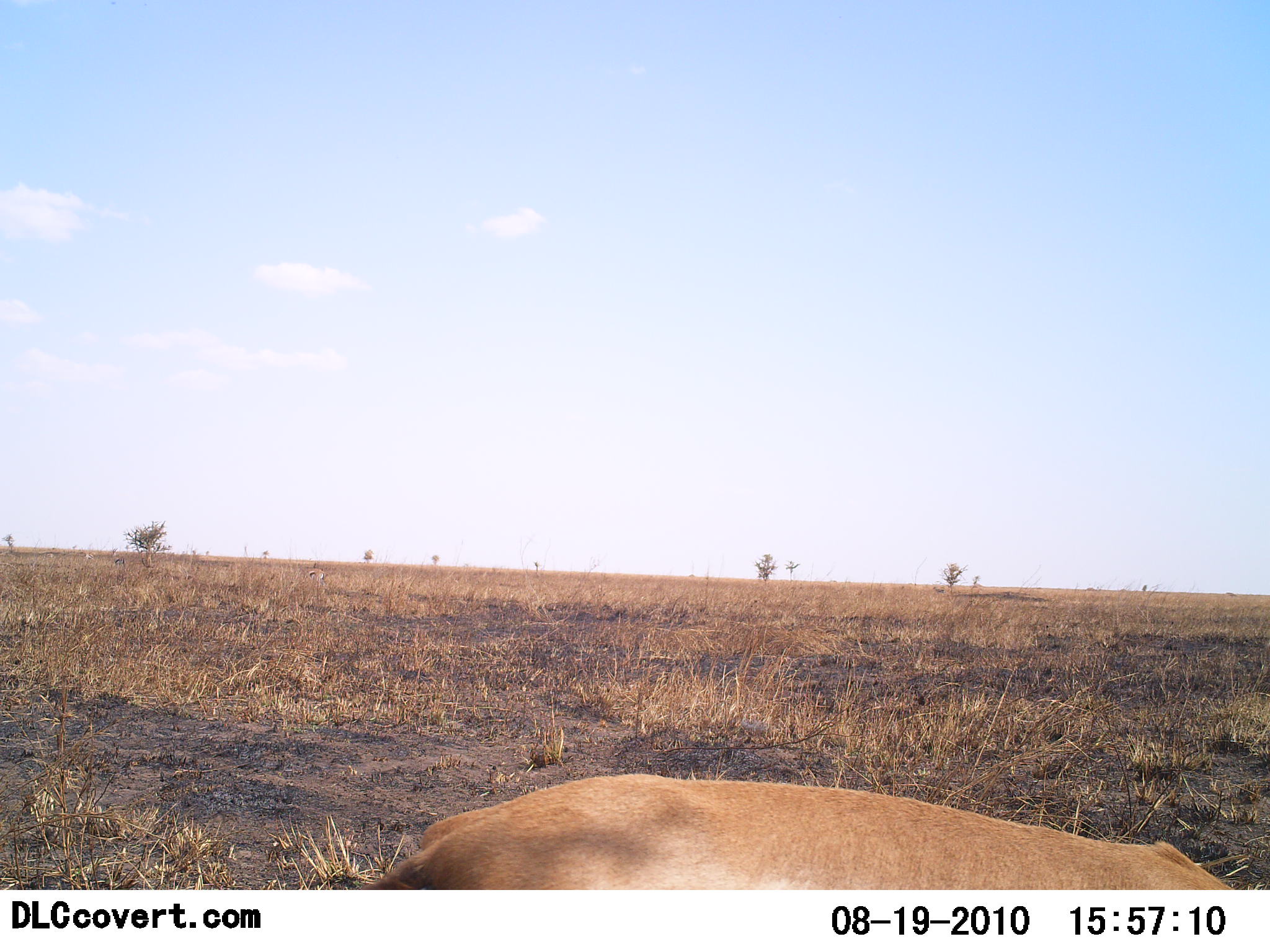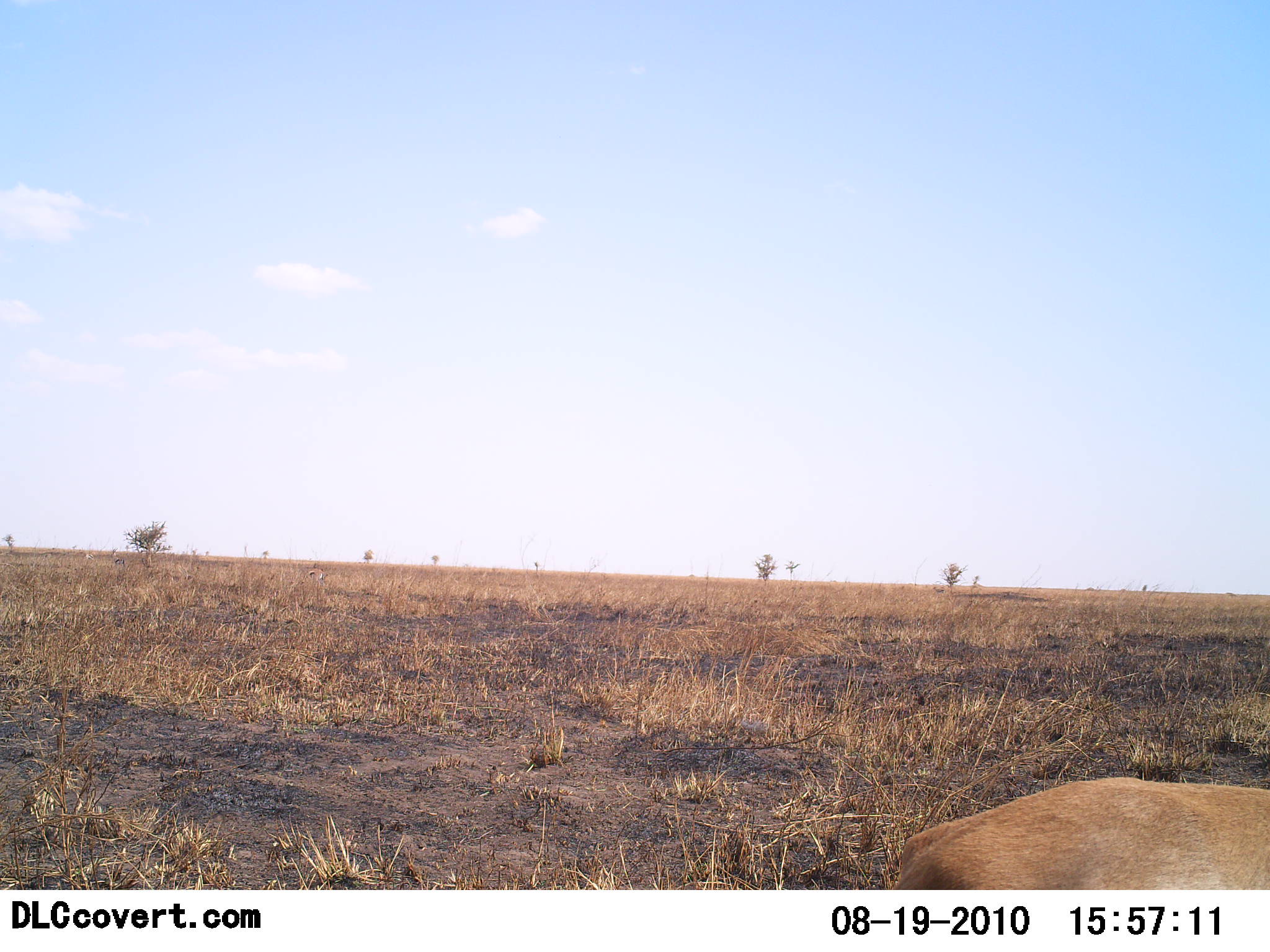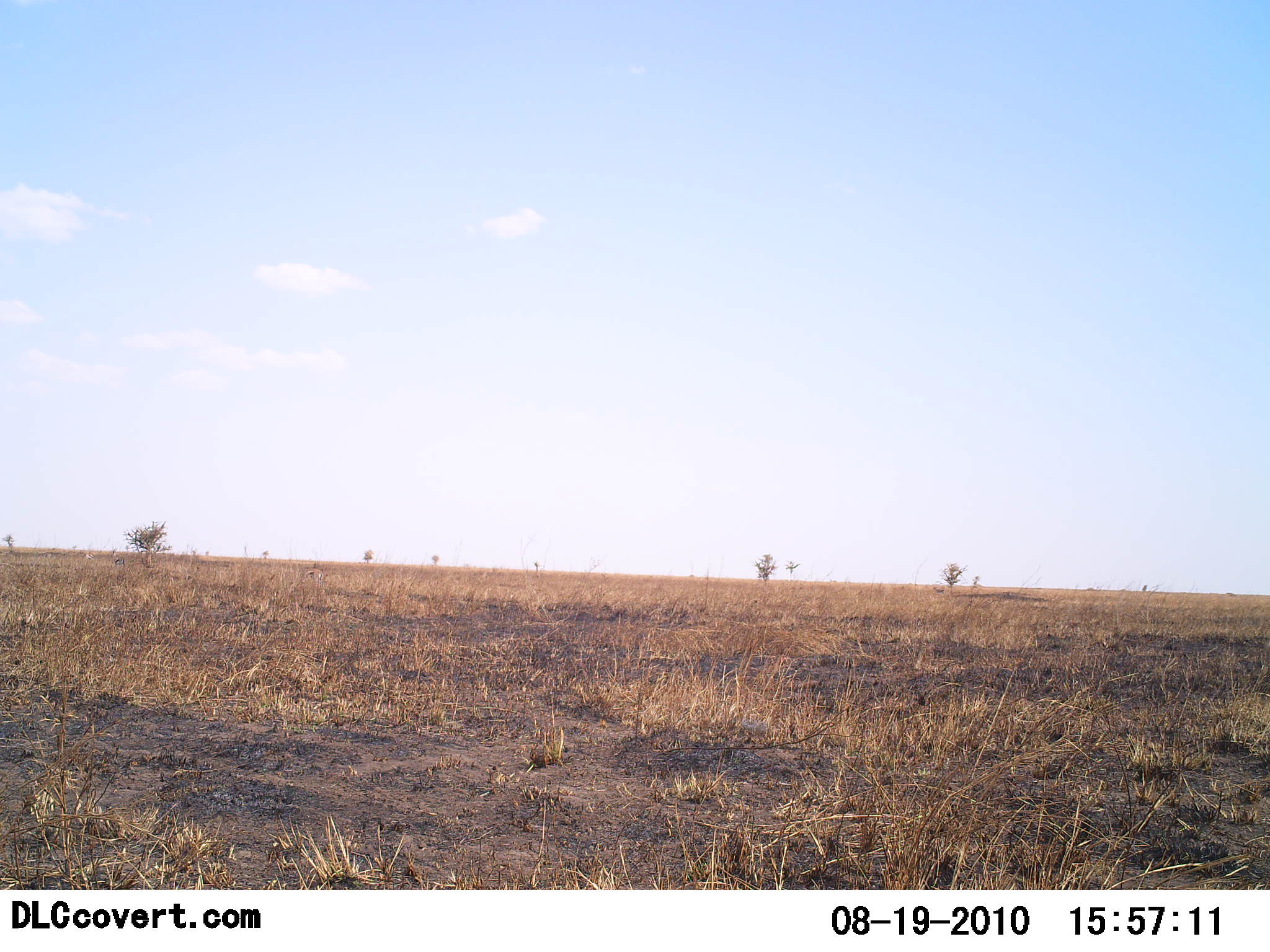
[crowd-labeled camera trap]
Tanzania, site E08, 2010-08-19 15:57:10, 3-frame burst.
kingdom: Animalia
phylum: Chordata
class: Mammalia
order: Artiodactyla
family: Bovidae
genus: Eudorcas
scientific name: Eudorcas thomsonii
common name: thomson's gazelle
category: gazellethomsons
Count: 1.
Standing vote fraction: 29%.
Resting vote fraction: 0%.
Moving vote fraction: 57%.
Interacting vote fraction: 0%.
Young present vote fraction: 0%.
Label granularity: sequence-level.